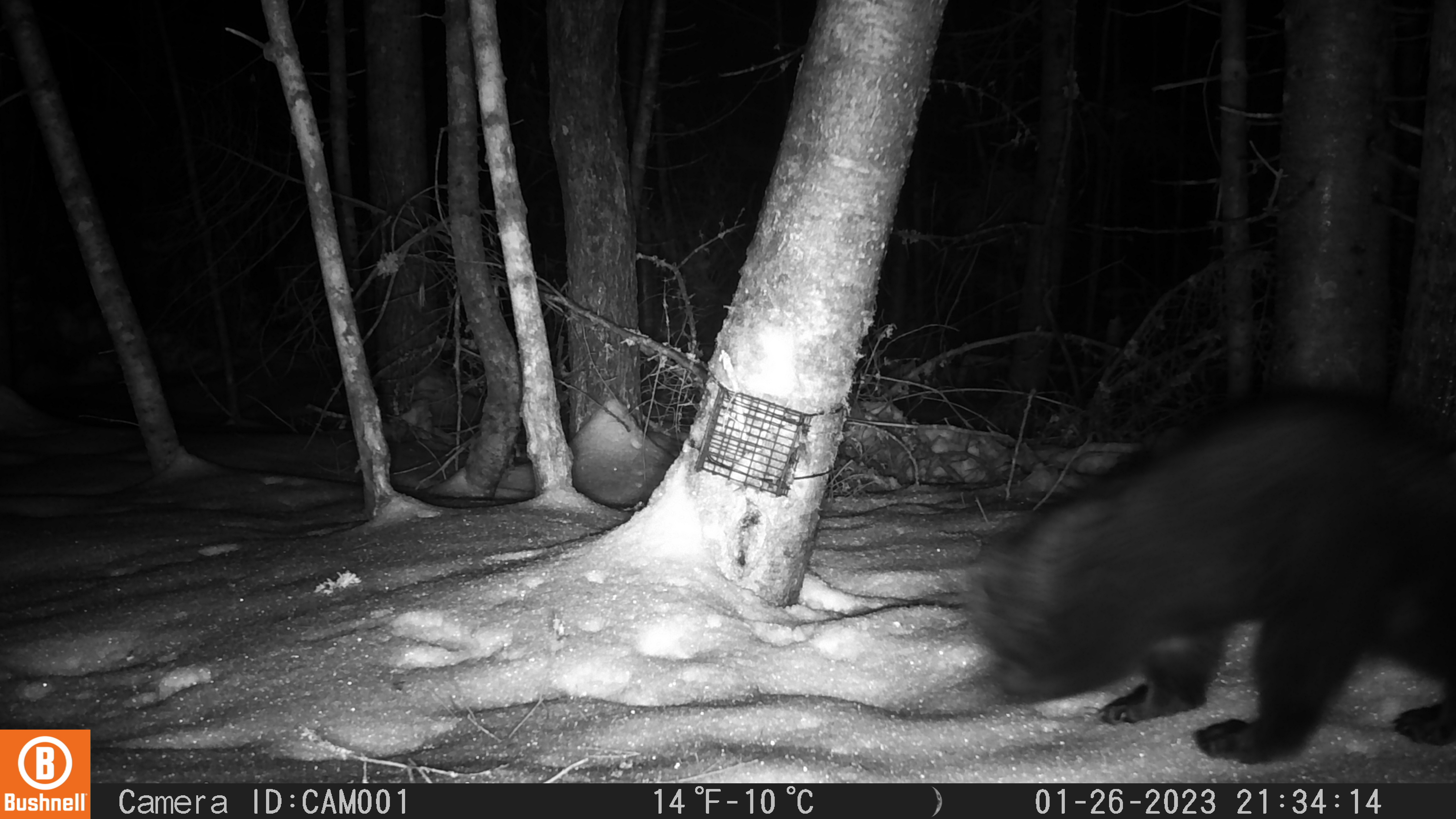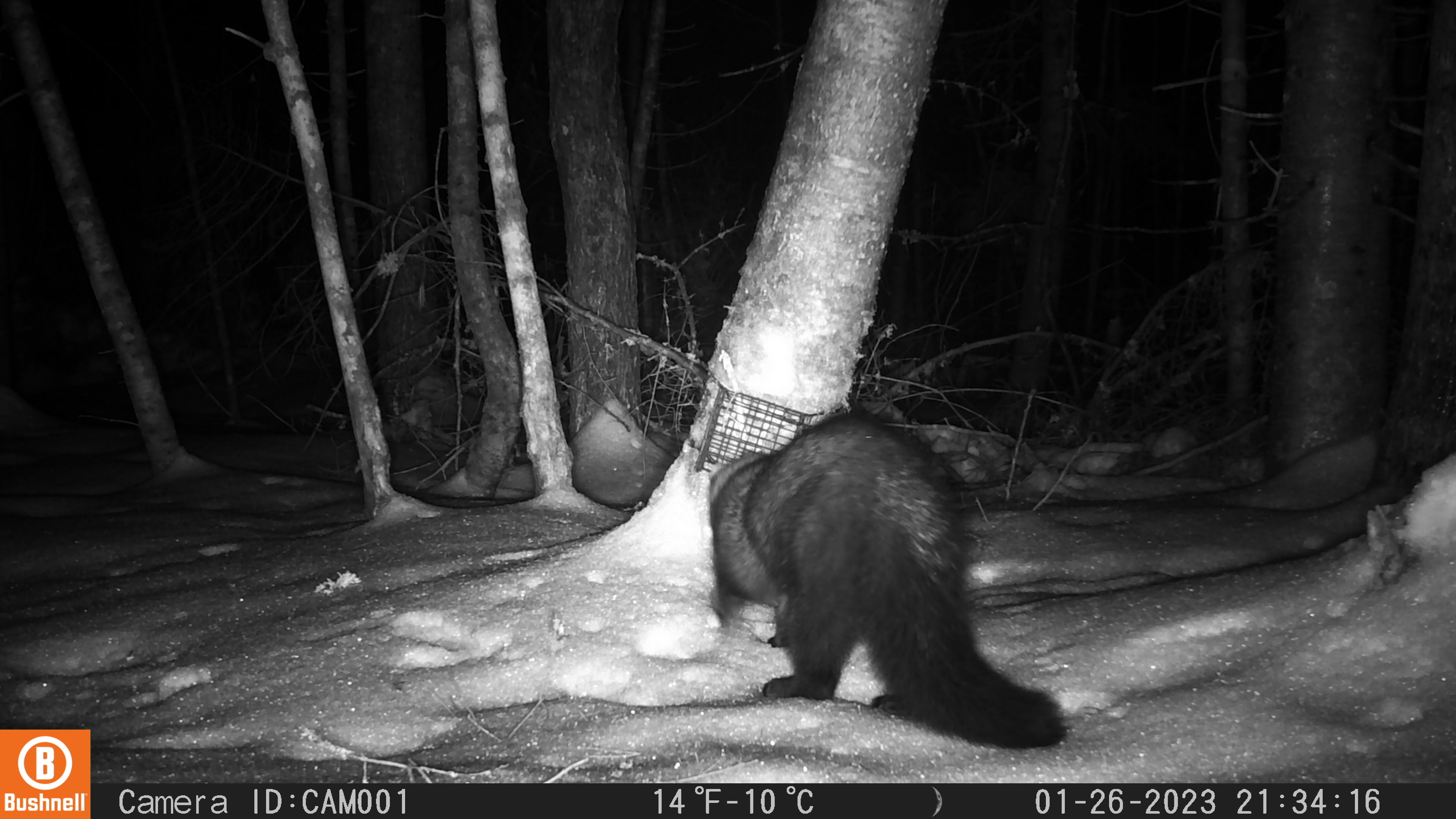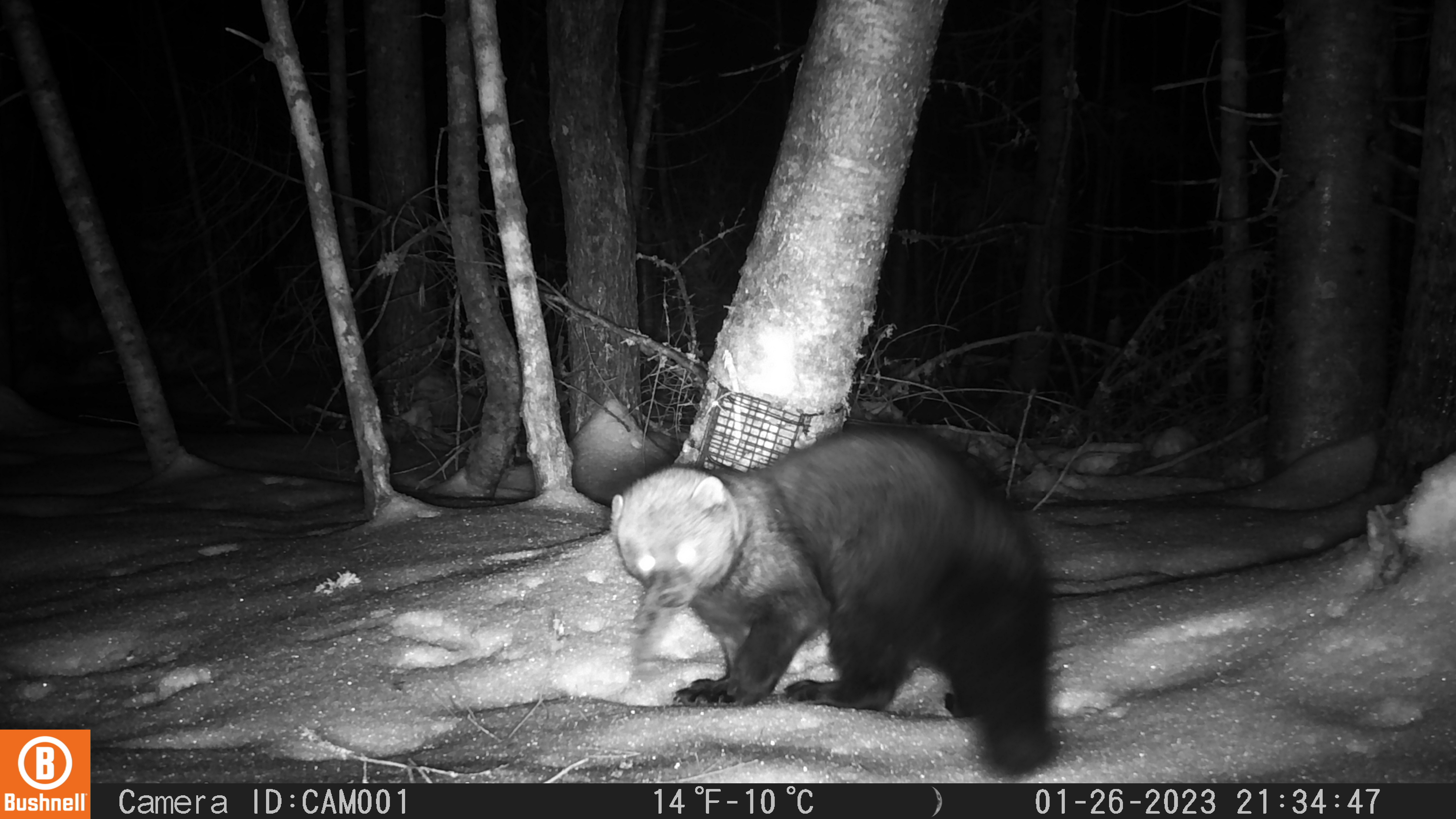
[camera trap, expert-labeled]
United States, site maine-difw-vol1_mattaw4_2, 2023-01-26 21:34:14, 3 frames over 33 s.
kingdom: Animalia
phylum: Chordata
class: Mammalia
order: Carnivora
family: Mustelidae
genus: Pekania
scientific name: Pekania pennanti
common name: fisher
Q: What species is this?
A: Fisher (Pekania pennanti).